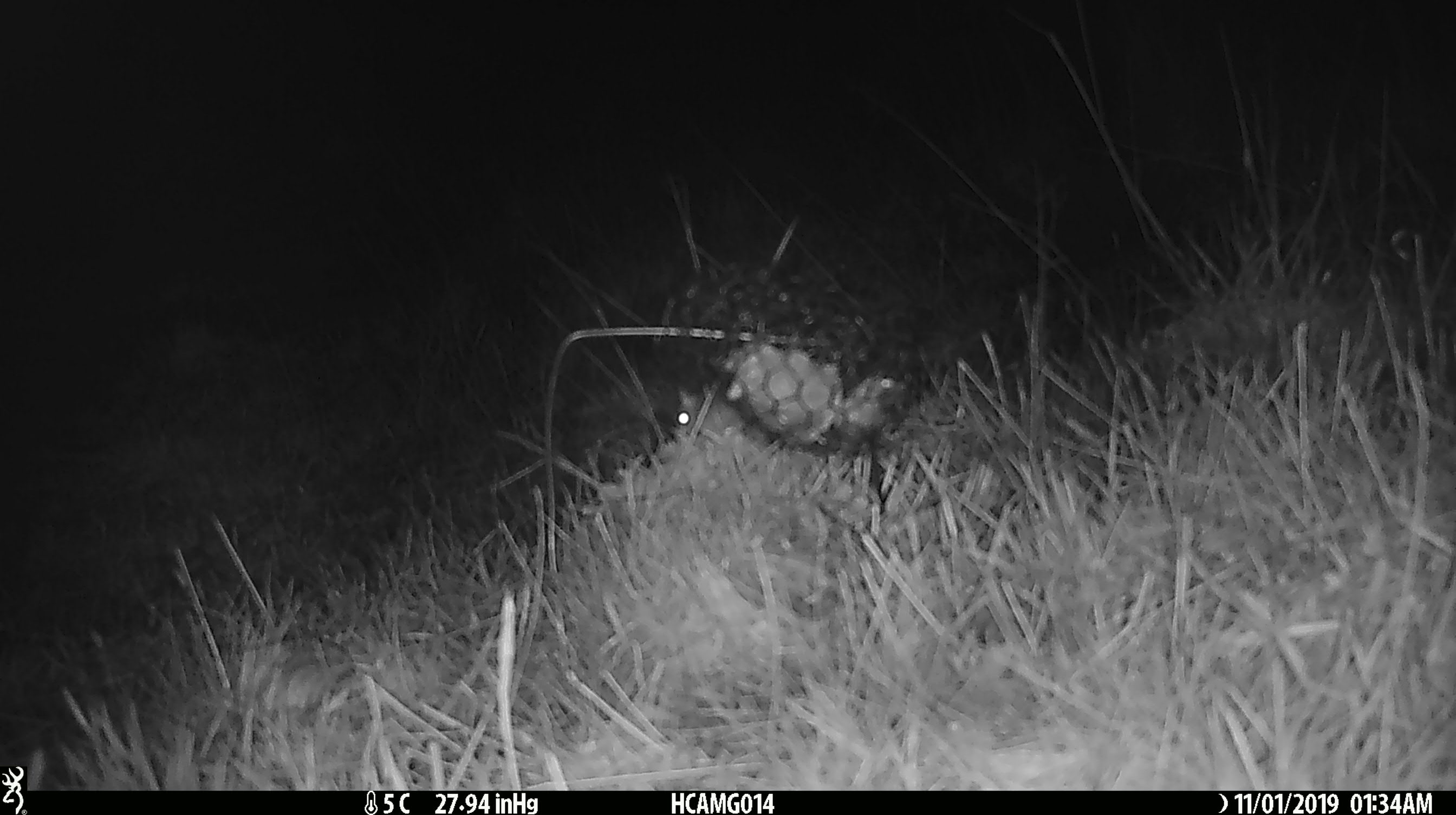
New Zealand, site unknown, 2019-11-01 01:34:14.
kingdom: Animalia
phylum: Chordata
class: Mammalia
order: Rodentia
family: Muridae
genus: Mus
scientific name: Mus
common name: mouse